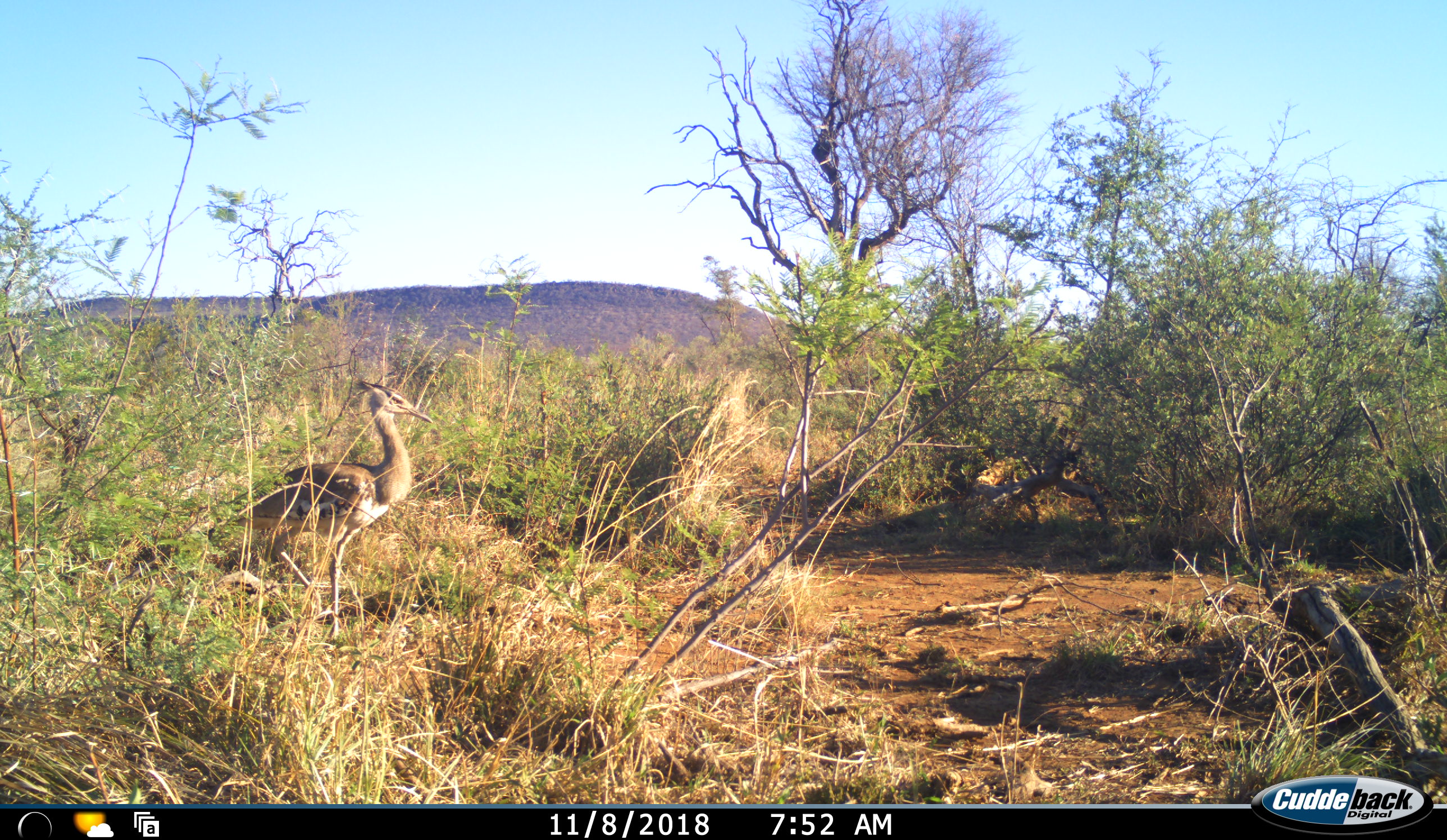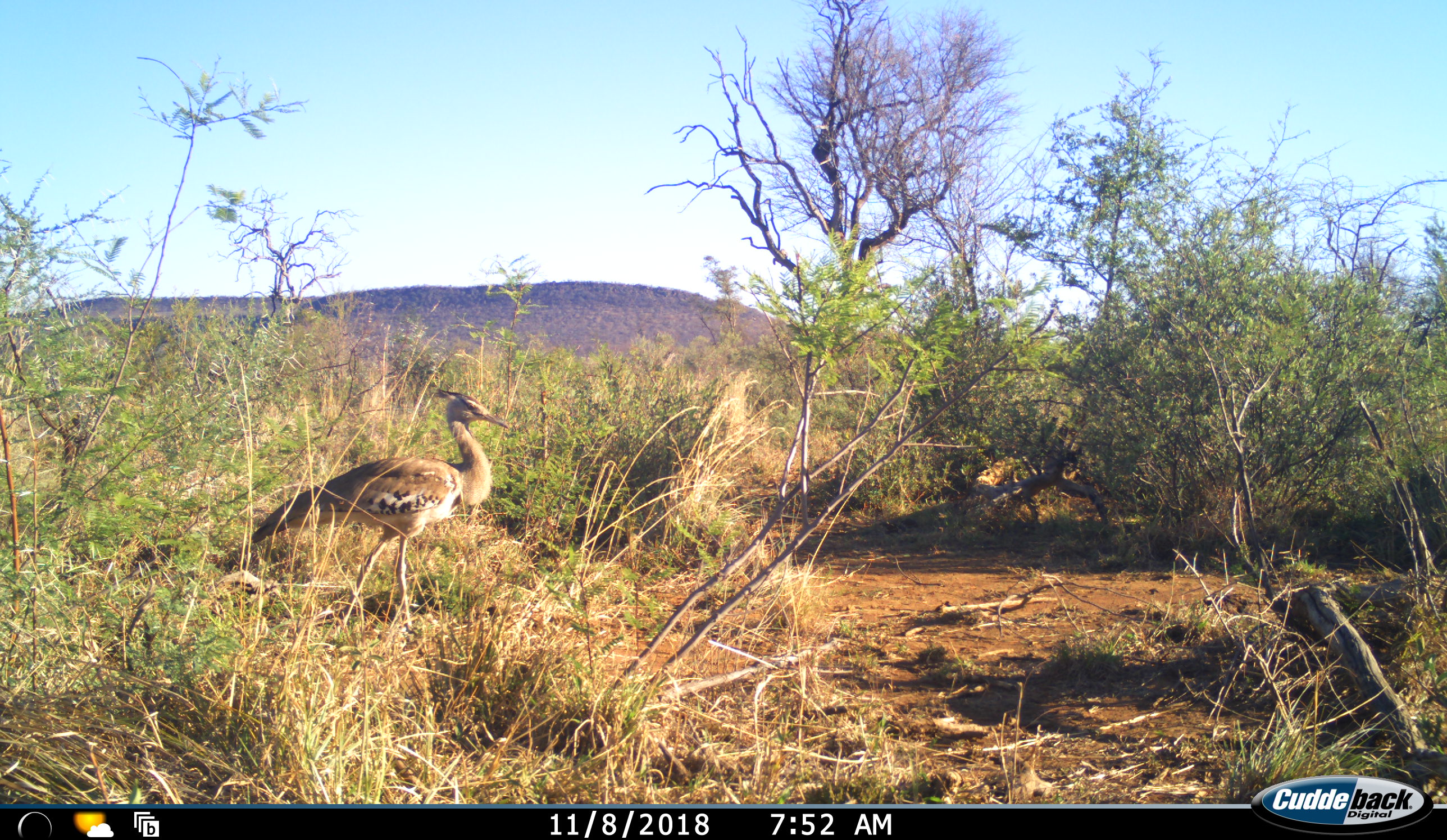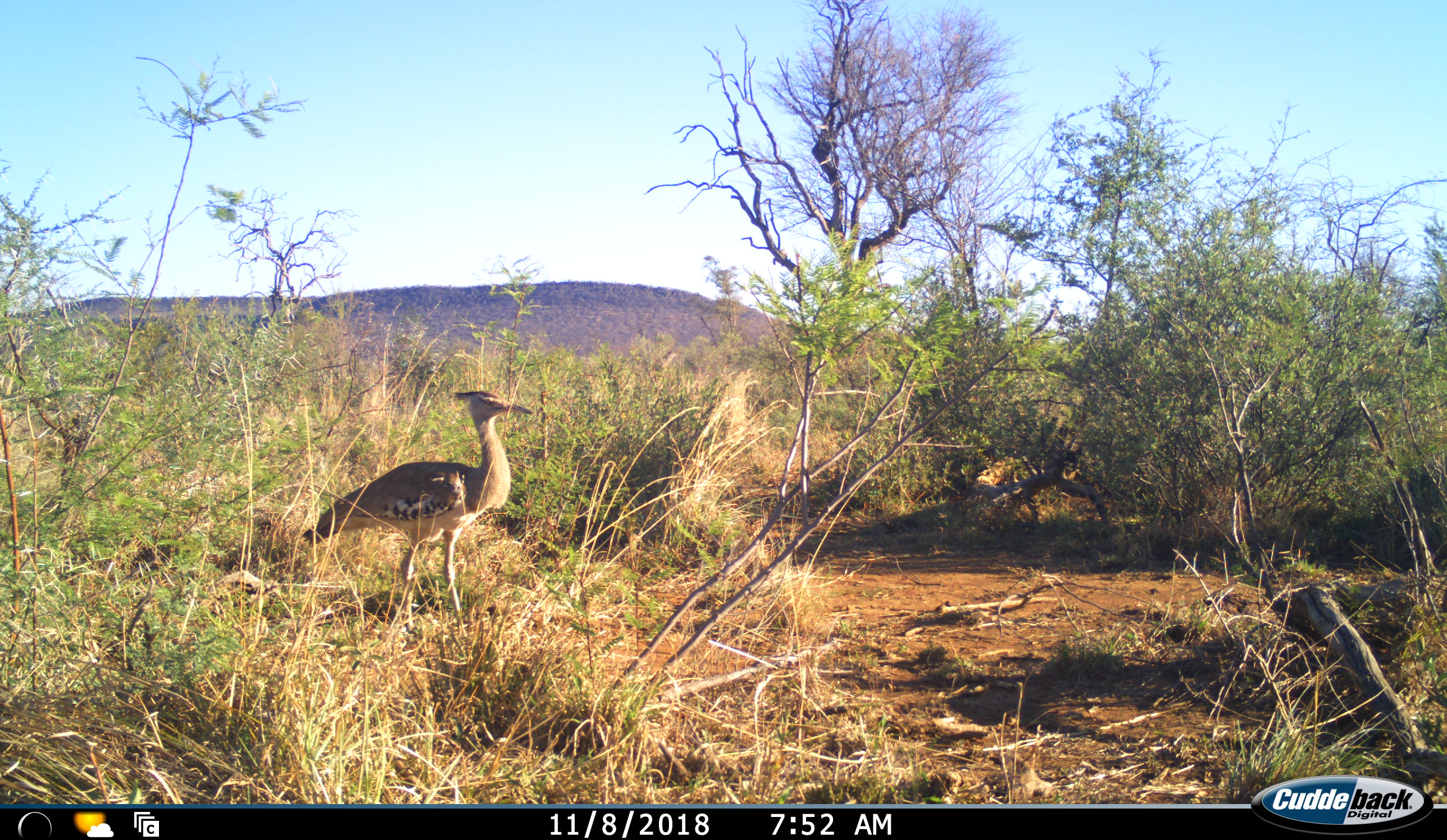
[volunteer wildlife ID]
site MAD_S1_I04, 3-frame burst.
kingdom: Animalia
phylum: Chordata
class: Aves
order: Otidiformes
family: Otididae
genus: Ardeotis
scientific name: Ardeotis kori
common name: kori bustard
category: bustardkori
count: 1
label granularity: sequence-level